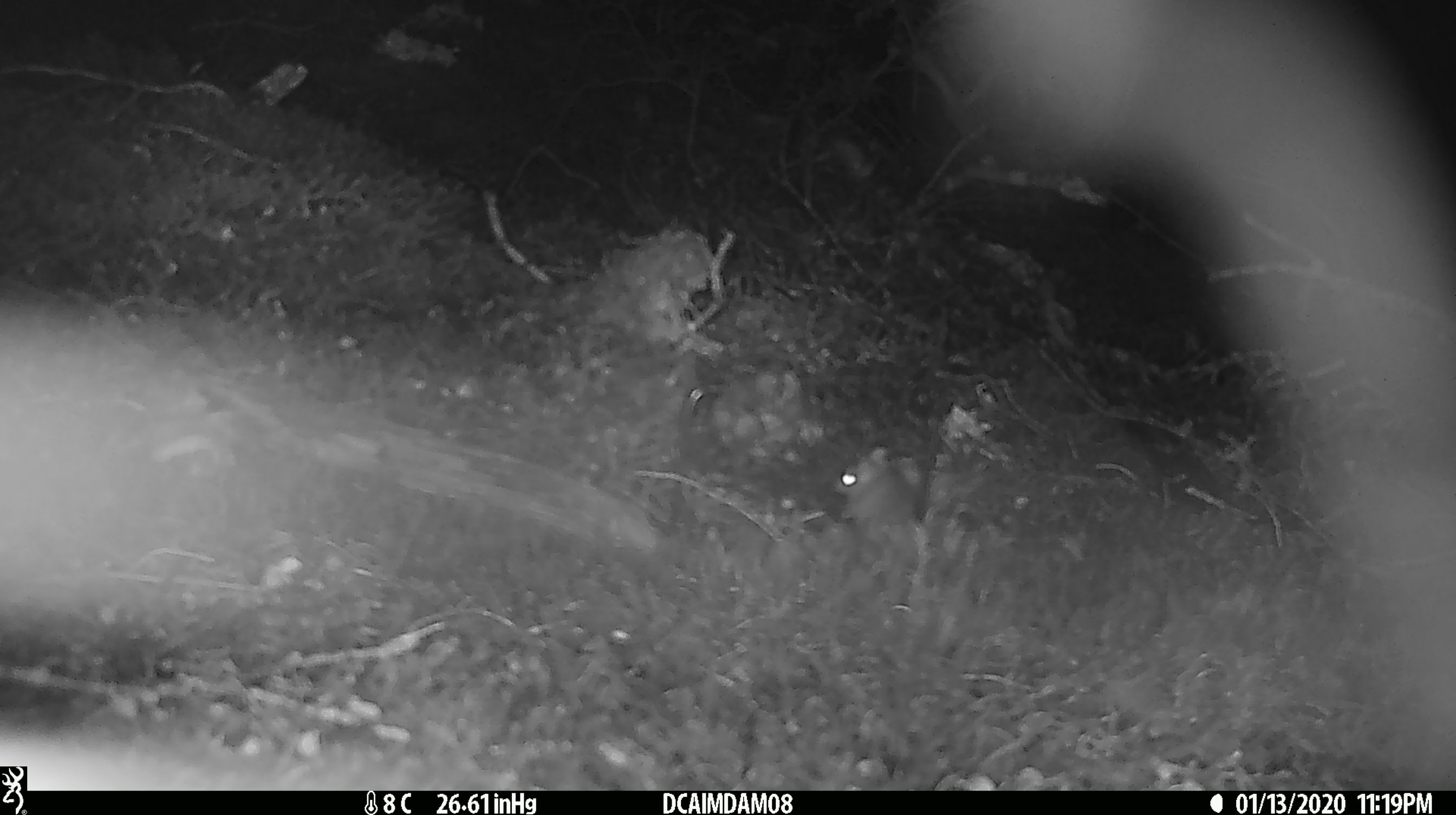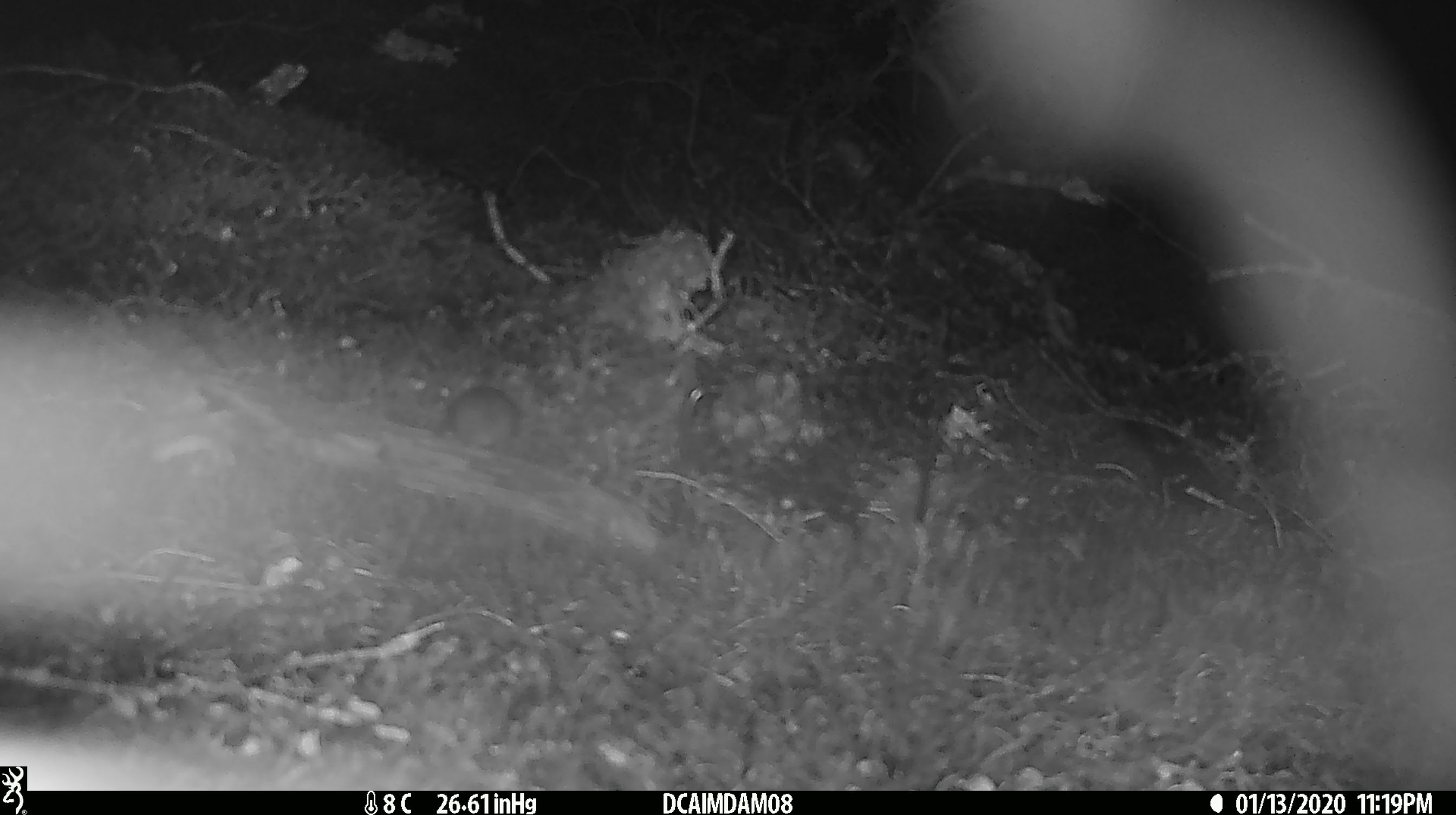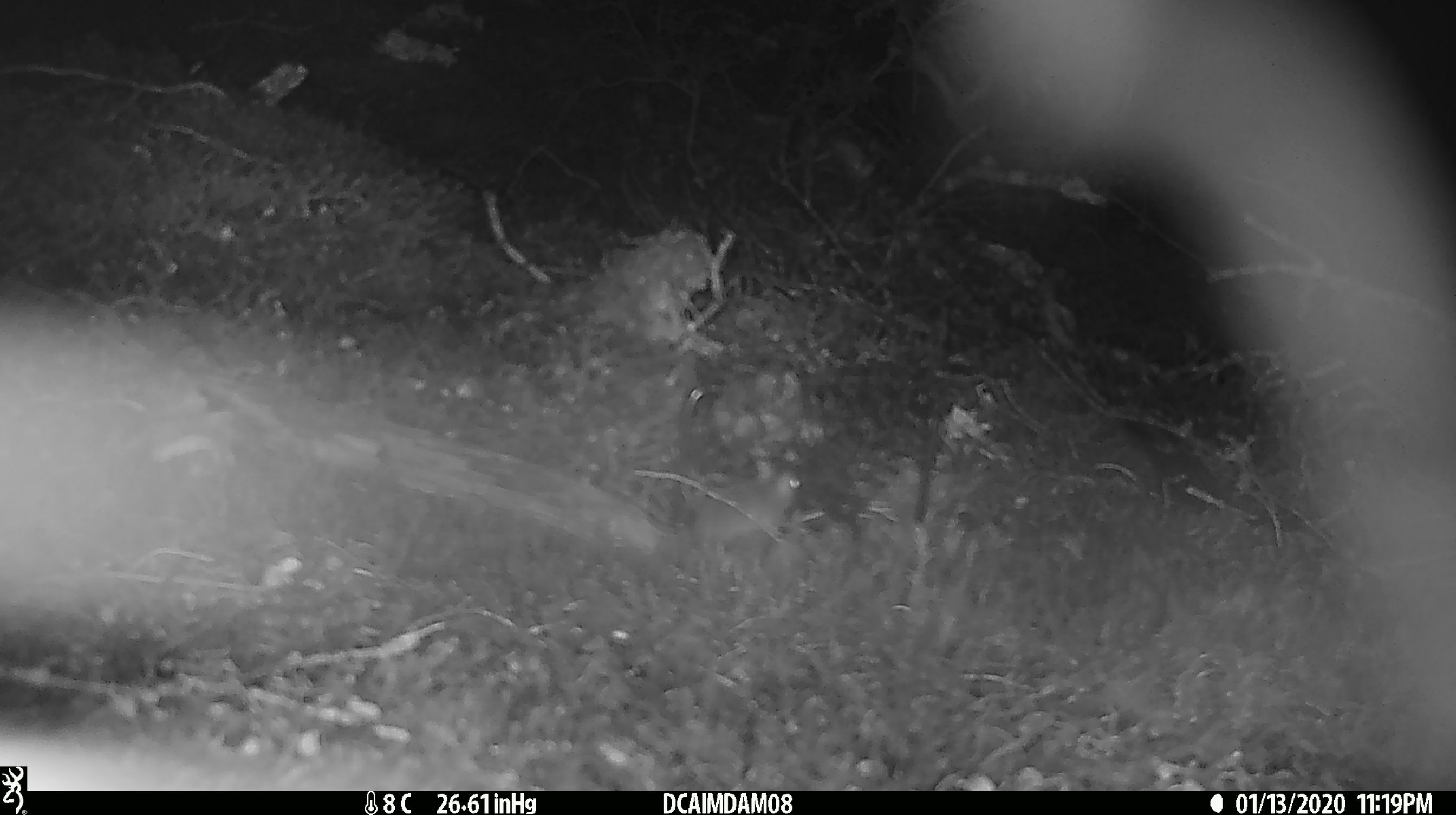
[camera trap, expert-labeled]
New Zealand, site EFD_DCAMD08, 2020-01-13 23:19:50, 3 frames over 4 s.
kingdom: Animalia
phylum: Chordata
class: Mammalia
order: Rodentia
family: Muridae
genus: Mus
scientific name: Mus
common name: mouse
Mouse (Mus).